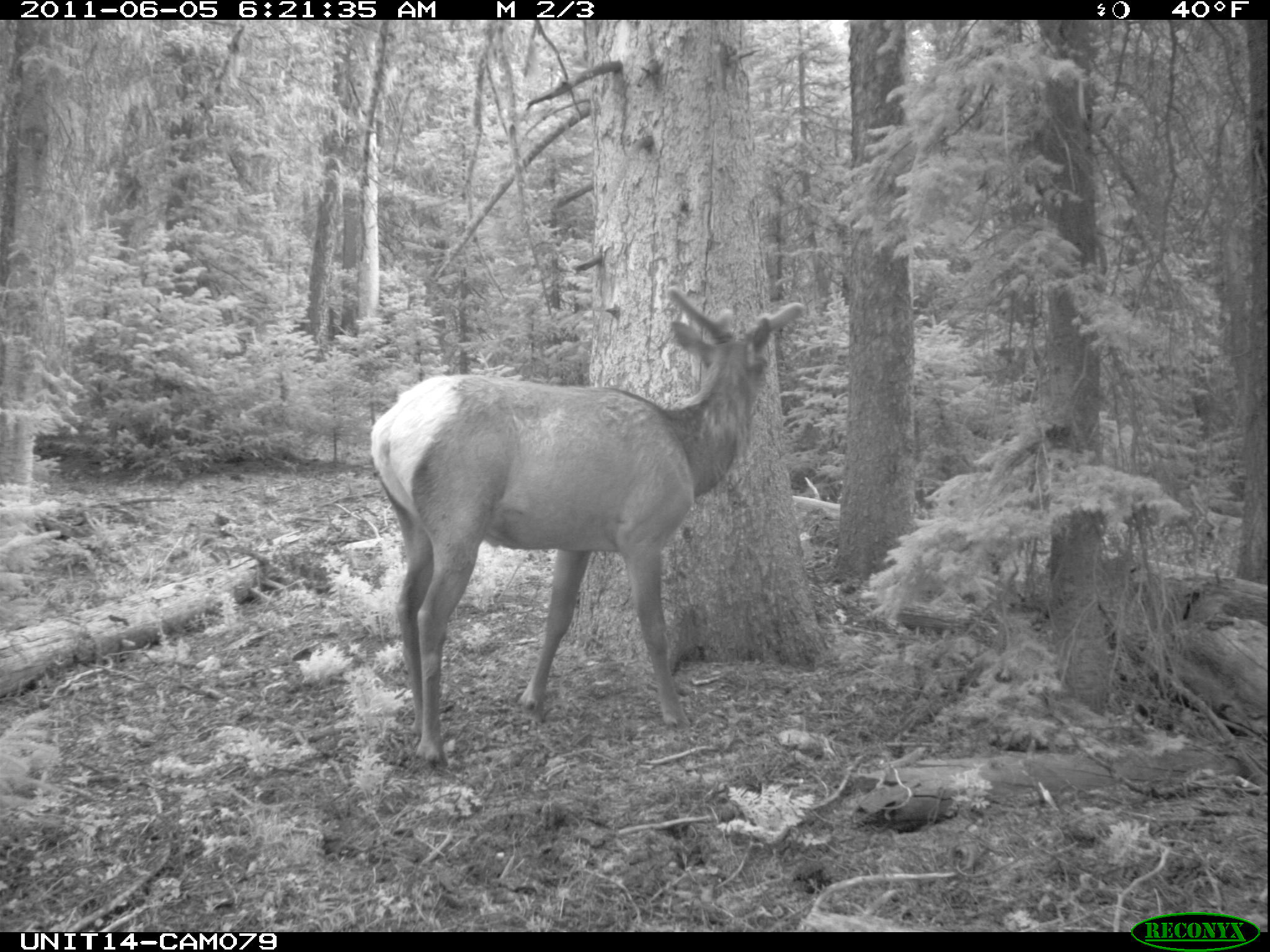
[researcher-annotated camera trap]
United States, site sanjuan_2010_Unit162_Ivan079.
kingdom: Animalia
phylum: Chordata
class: Mammalia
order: Artiodactyla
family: Cervidae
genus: Cervus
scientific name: Cervus elaphus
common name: red deer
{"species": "Cervus elaphus (red deer)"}